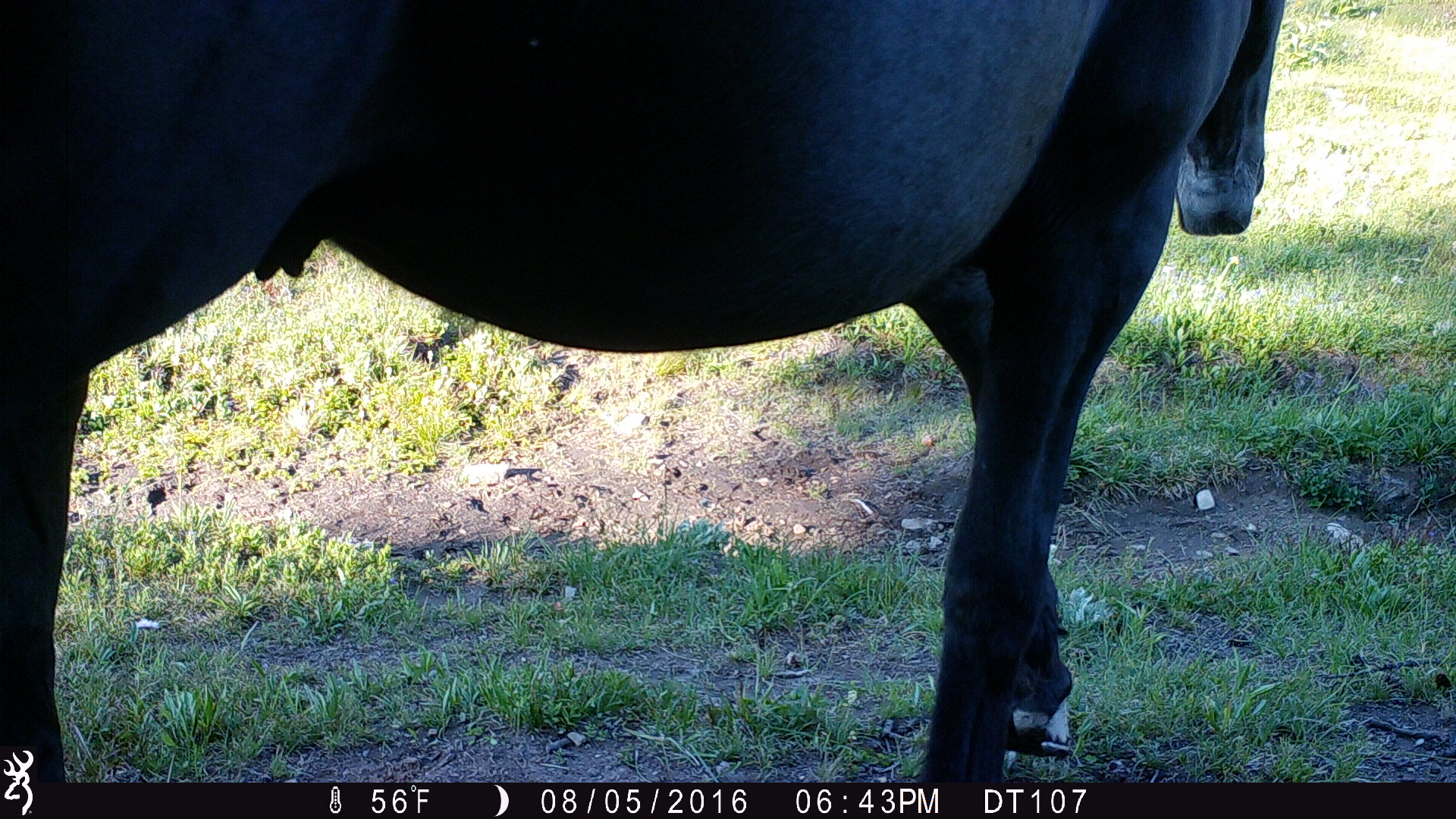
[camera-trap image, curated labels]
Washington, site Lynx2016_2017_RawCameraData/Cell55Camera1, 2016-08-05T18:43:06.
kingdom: Animalia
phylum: Chordata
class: Mammalia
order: Perissodactyla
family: Equidae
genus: Equus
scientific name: Equus caballus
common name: domestic horse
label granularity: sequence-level